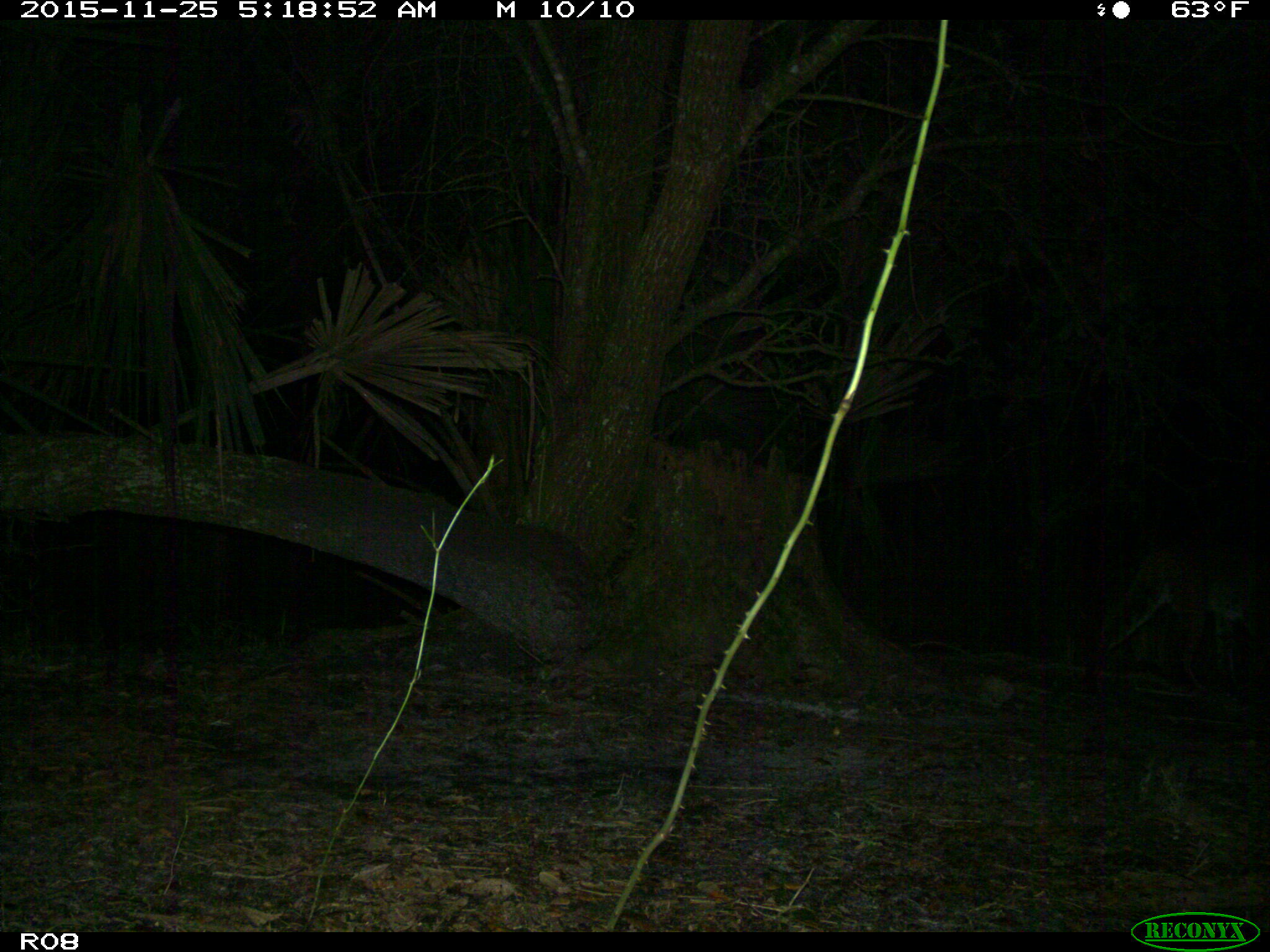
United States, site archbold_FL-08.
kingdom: Animalia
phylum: Chordata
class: Mammalia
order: Carnivora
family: Felidae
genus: Lynx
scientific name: Lynx rufus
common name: bobcat